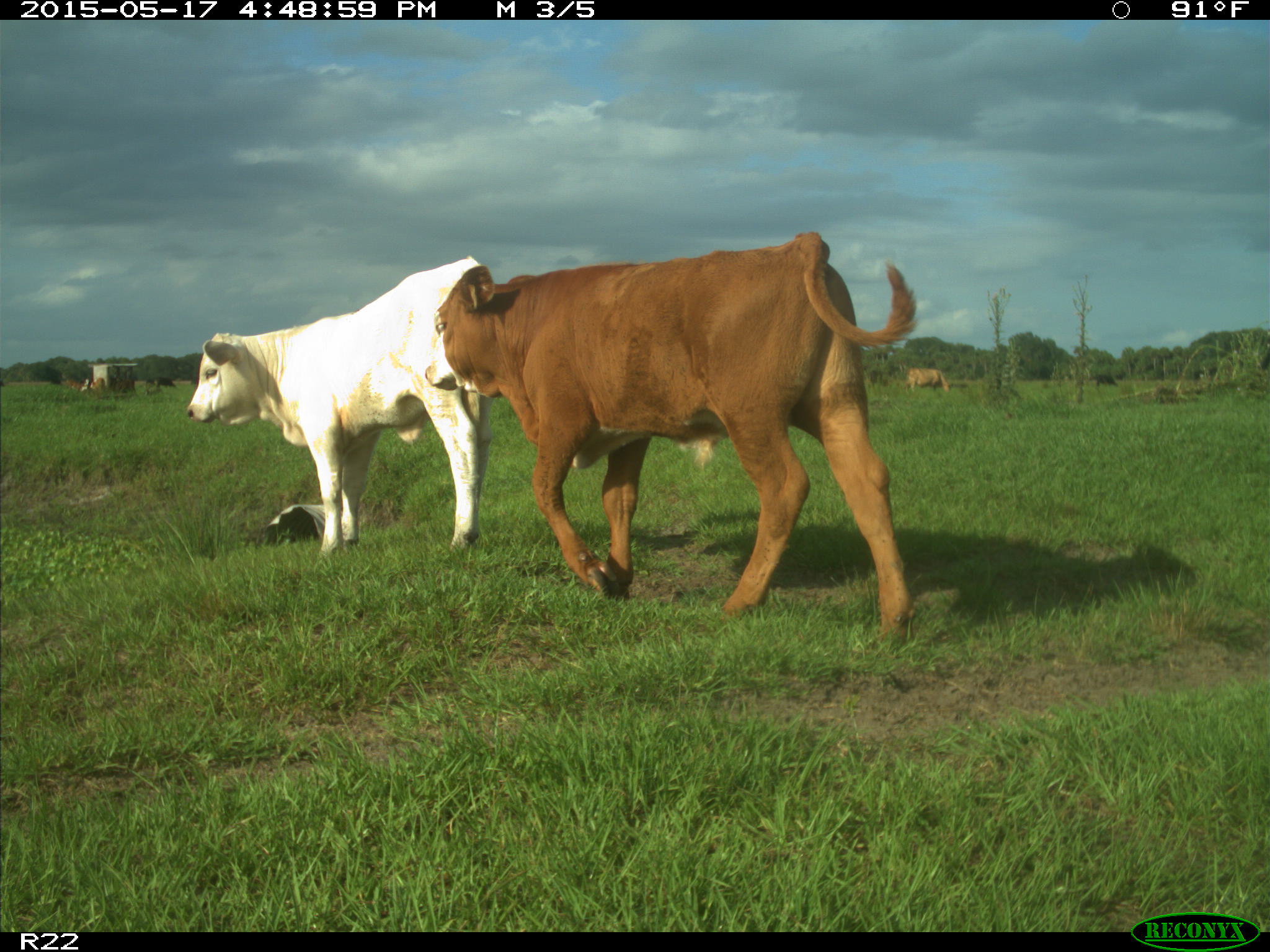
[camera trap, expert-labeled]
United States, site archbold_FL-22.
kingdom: Animalia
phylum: Chordata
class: Mammalia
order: Artiodactyla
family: Bovidae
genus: Bos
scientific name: Bos taurus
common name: domestic cow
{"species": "Bos taurus (domestic cow)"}